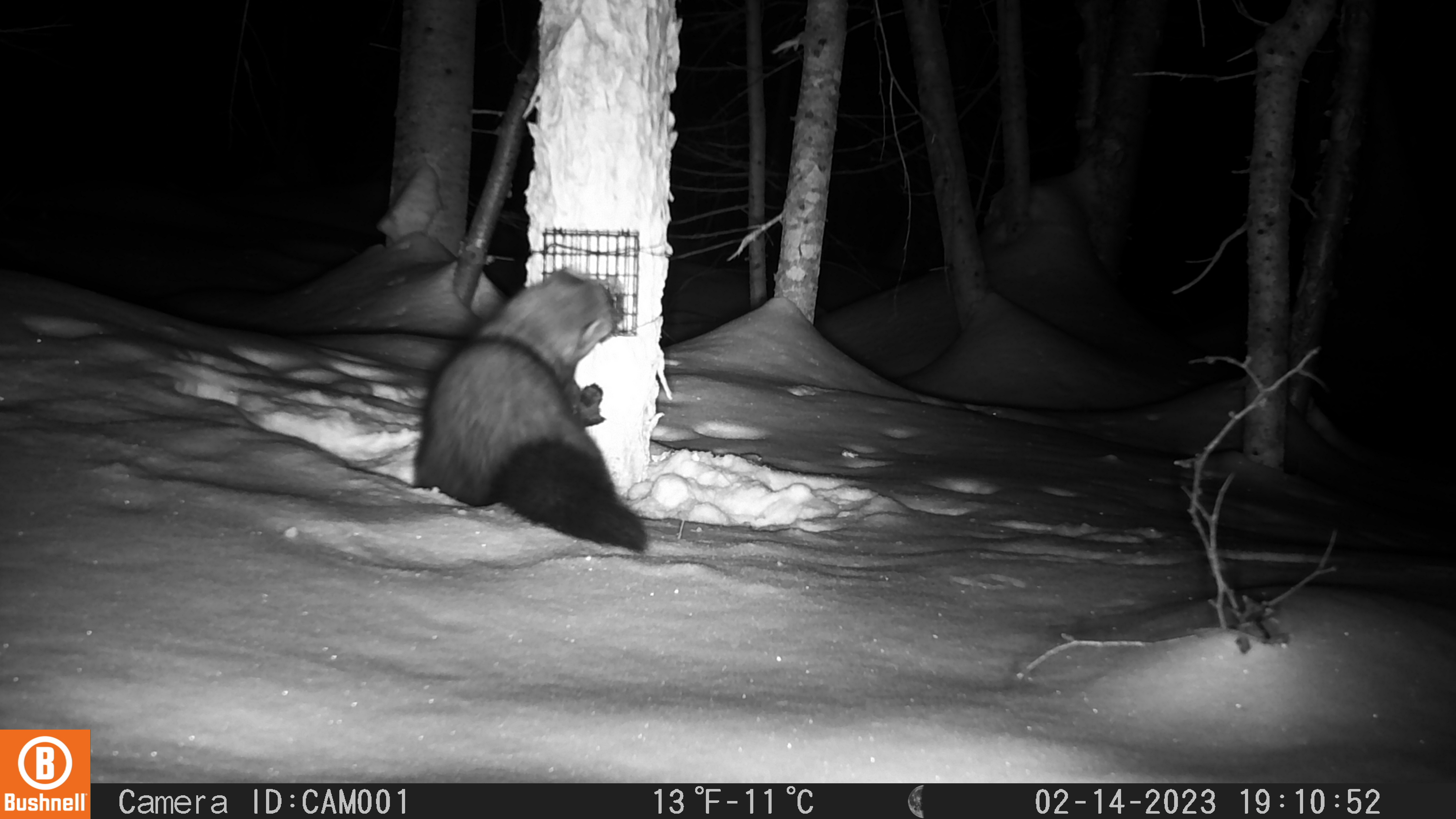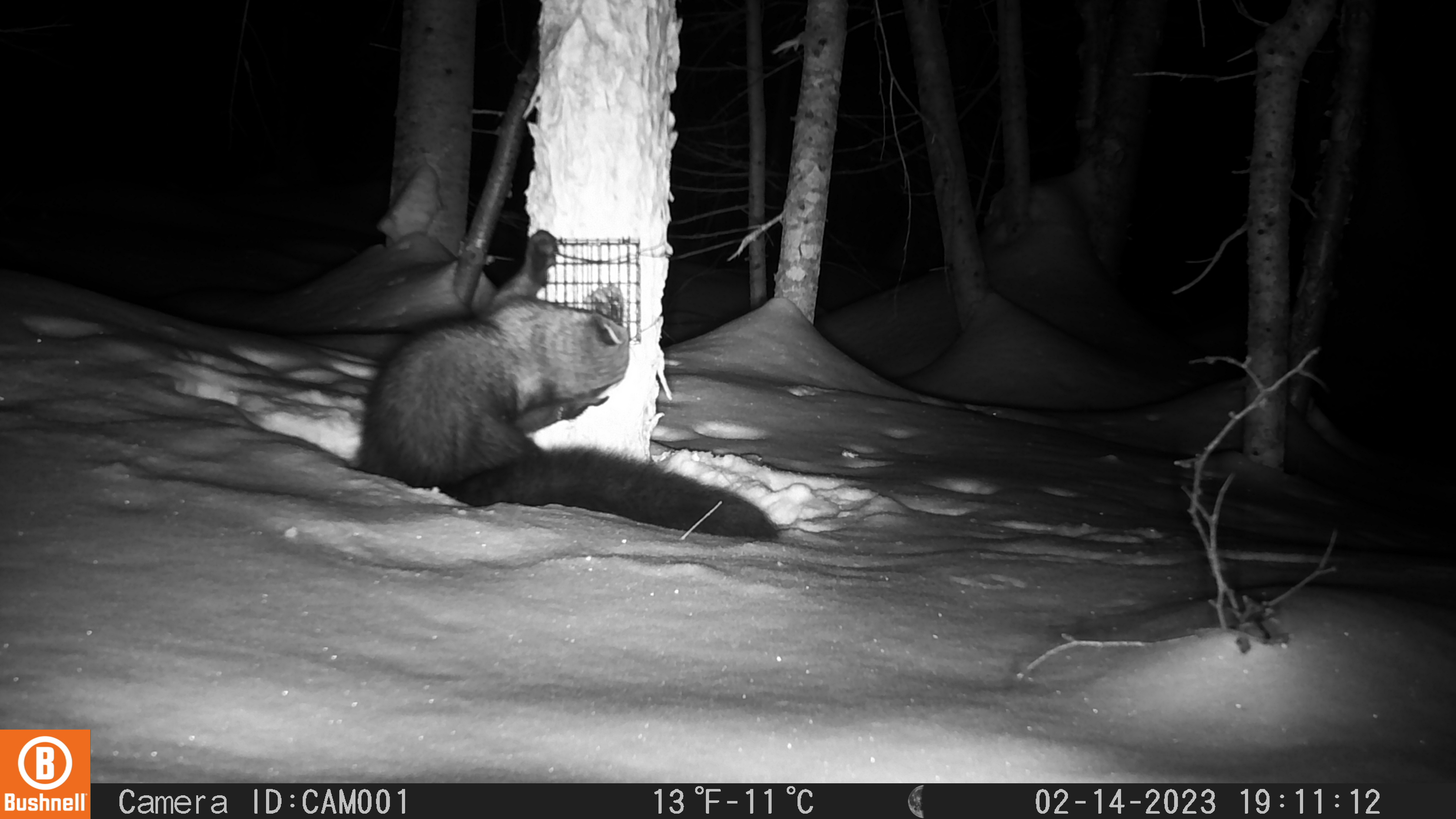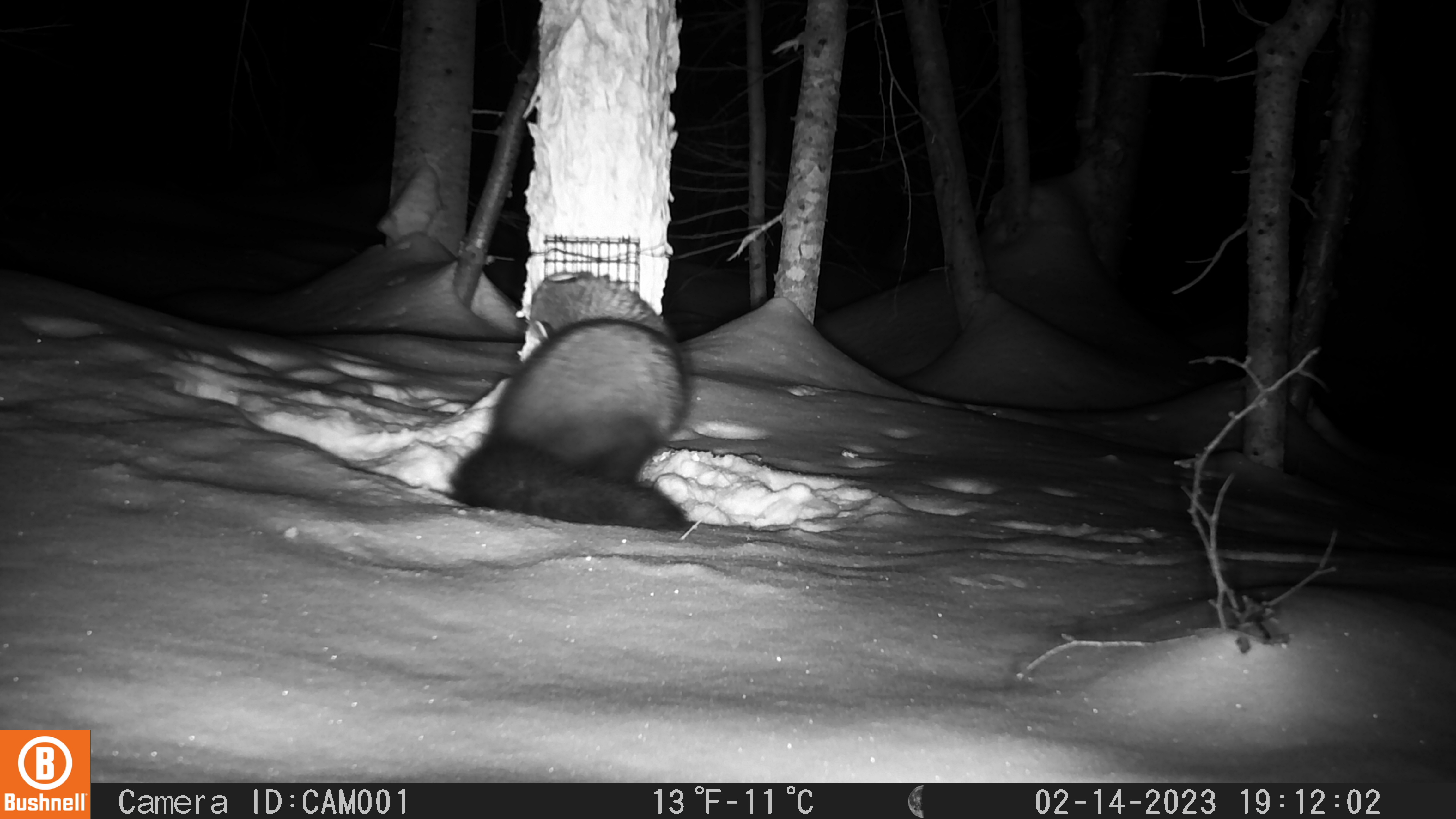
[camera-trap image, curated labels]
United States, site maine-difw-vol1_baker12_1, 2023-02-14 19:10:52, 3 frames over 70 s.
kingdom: Animalia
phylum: Chordata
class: Mammalia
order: Carnivora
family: Mustelidae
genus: Pekania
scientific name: Pekania pennanti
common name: fisher